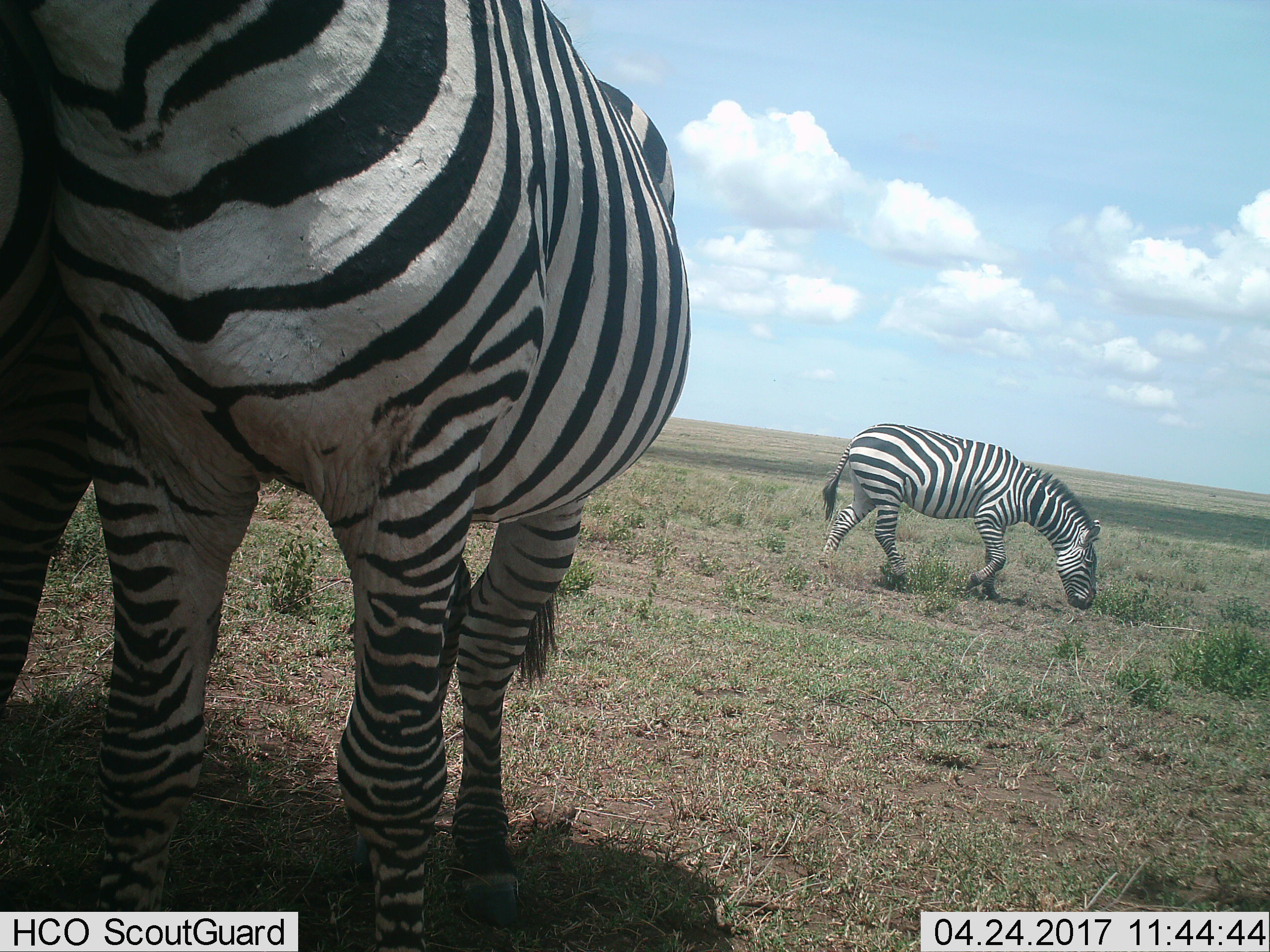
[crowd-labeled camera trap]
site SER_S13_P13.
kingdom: Animalia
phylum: Chordata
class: Mammalia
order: Perissodactyla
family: Equidae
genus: Equus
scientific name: Equus quagga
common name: plains zebra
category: zebraplains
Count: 3.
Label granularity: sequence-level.